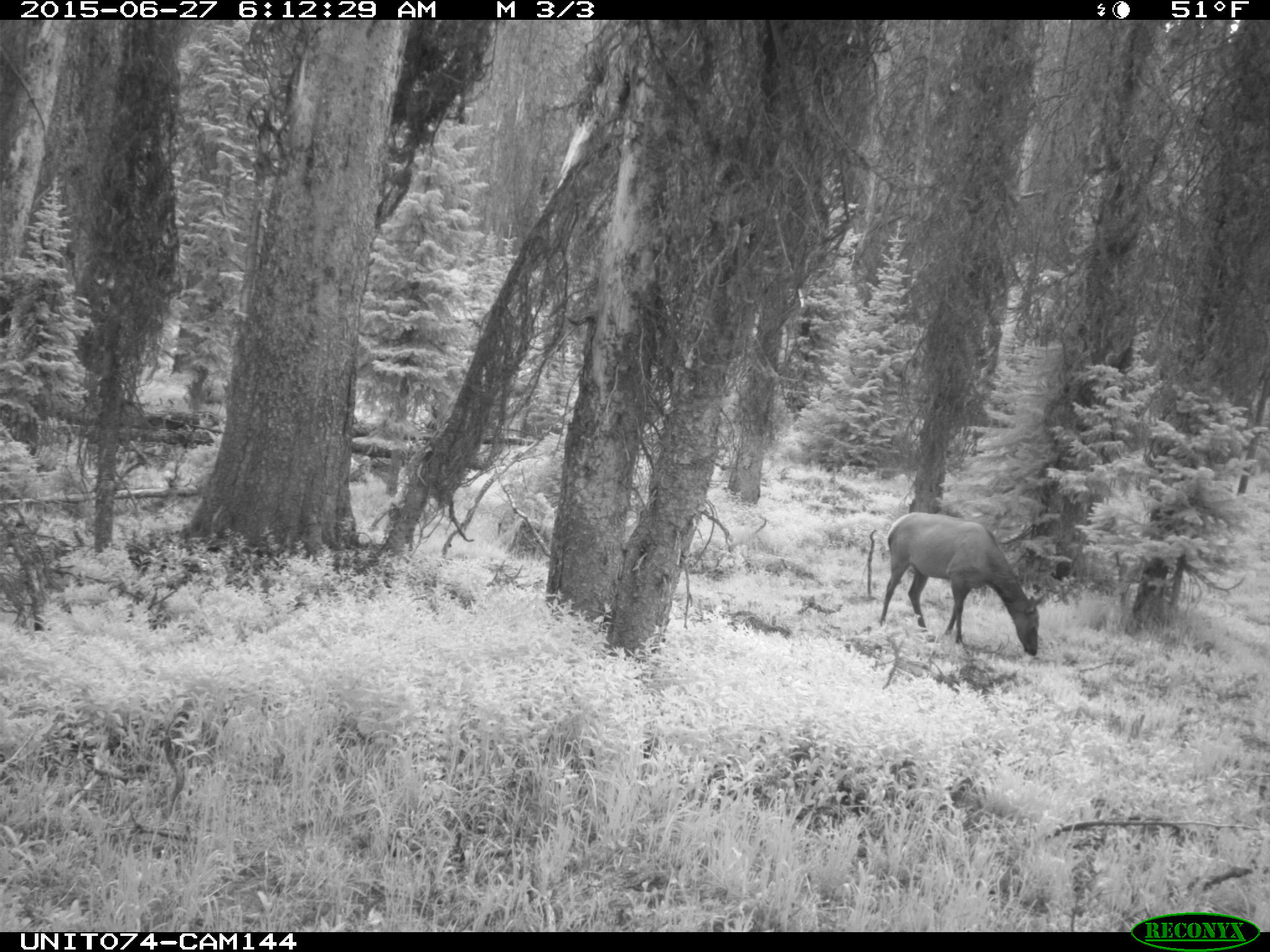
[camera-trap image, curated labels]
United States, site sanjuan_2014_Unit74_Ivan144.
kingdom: Animalia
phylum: Chordata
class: Mammalia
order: Artiodactyla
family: Cervidae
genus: Cervus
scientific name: Cervus elaphus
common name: red deer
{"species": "Cervus elaphus (red deer)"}